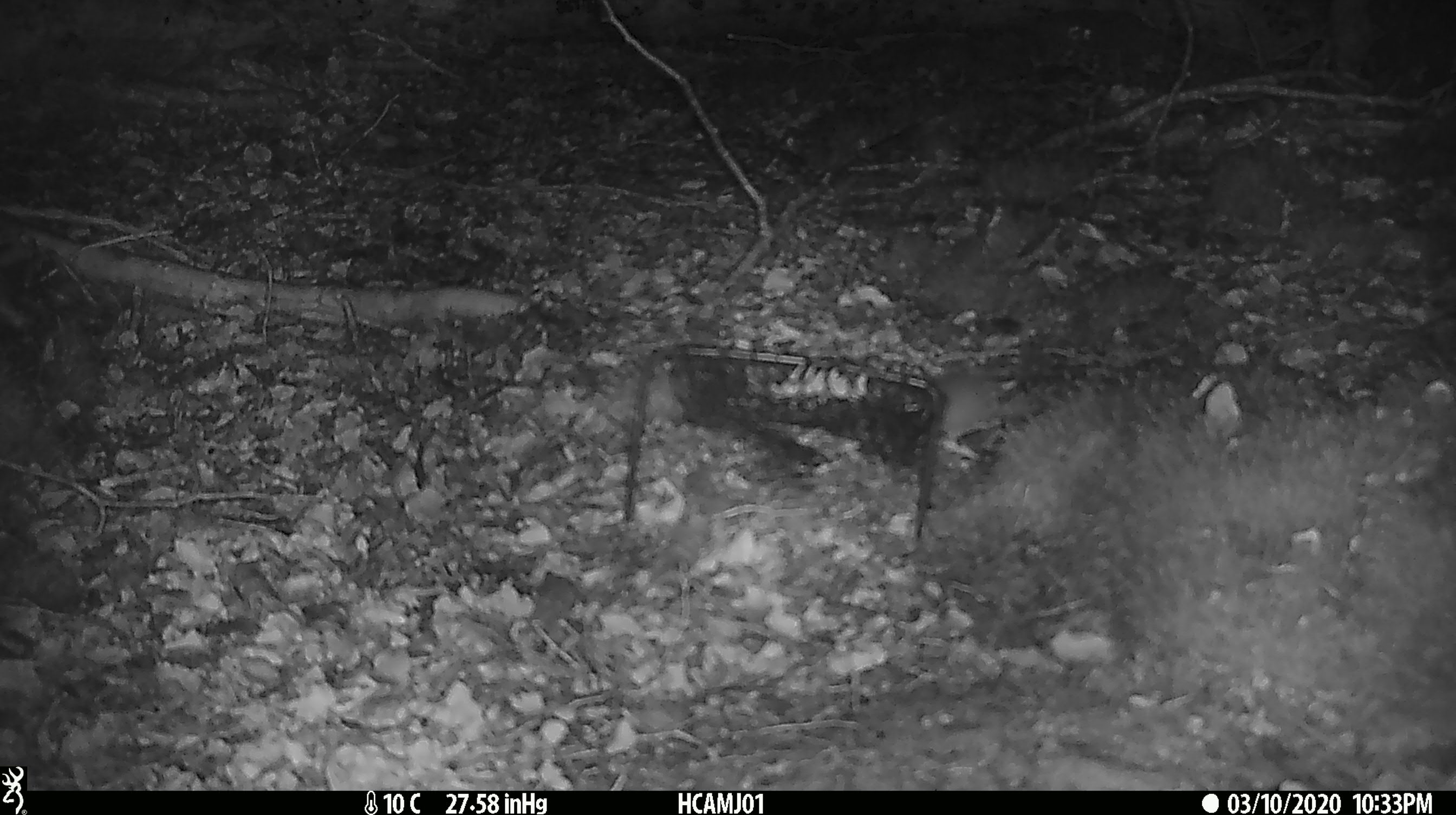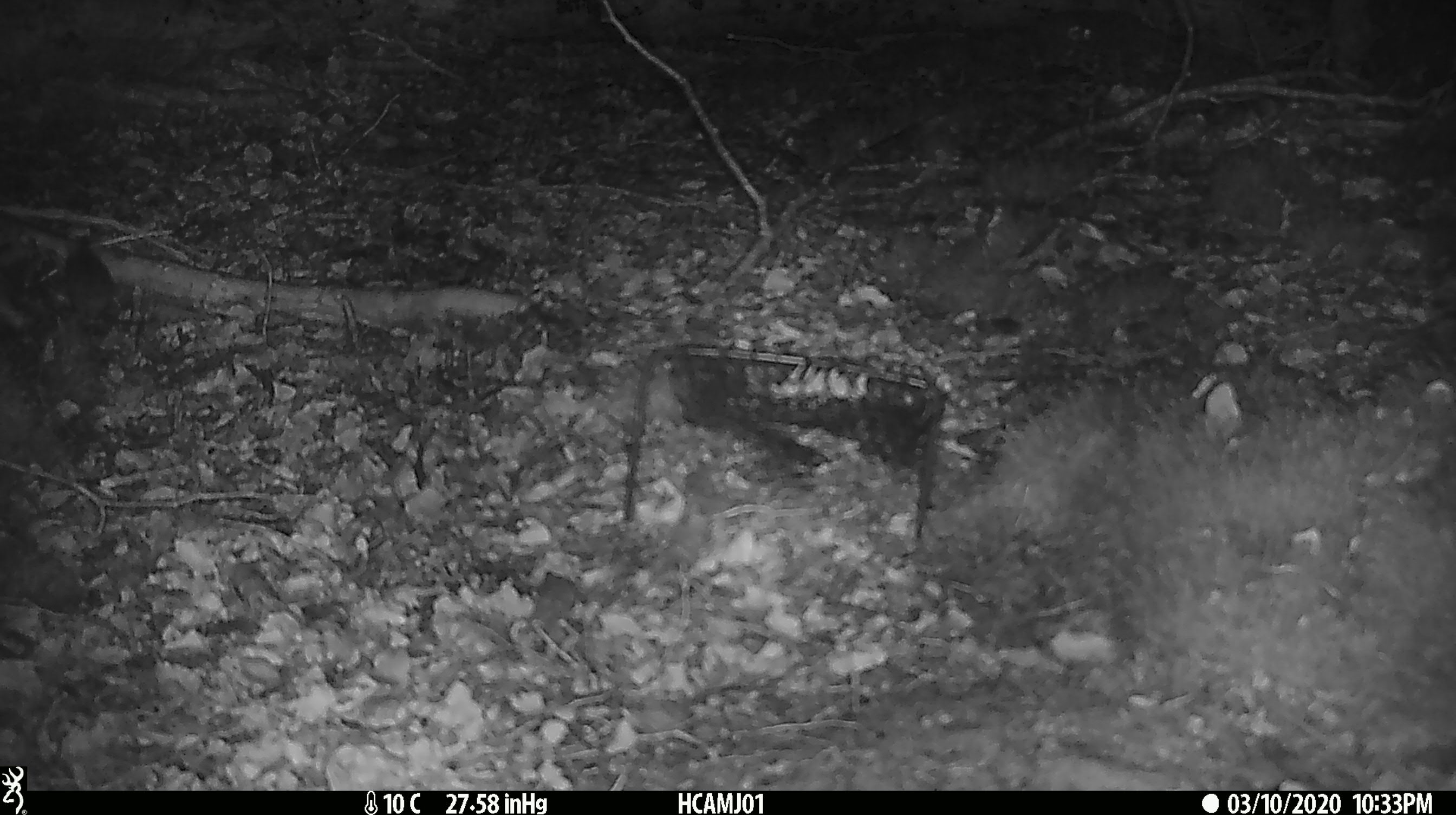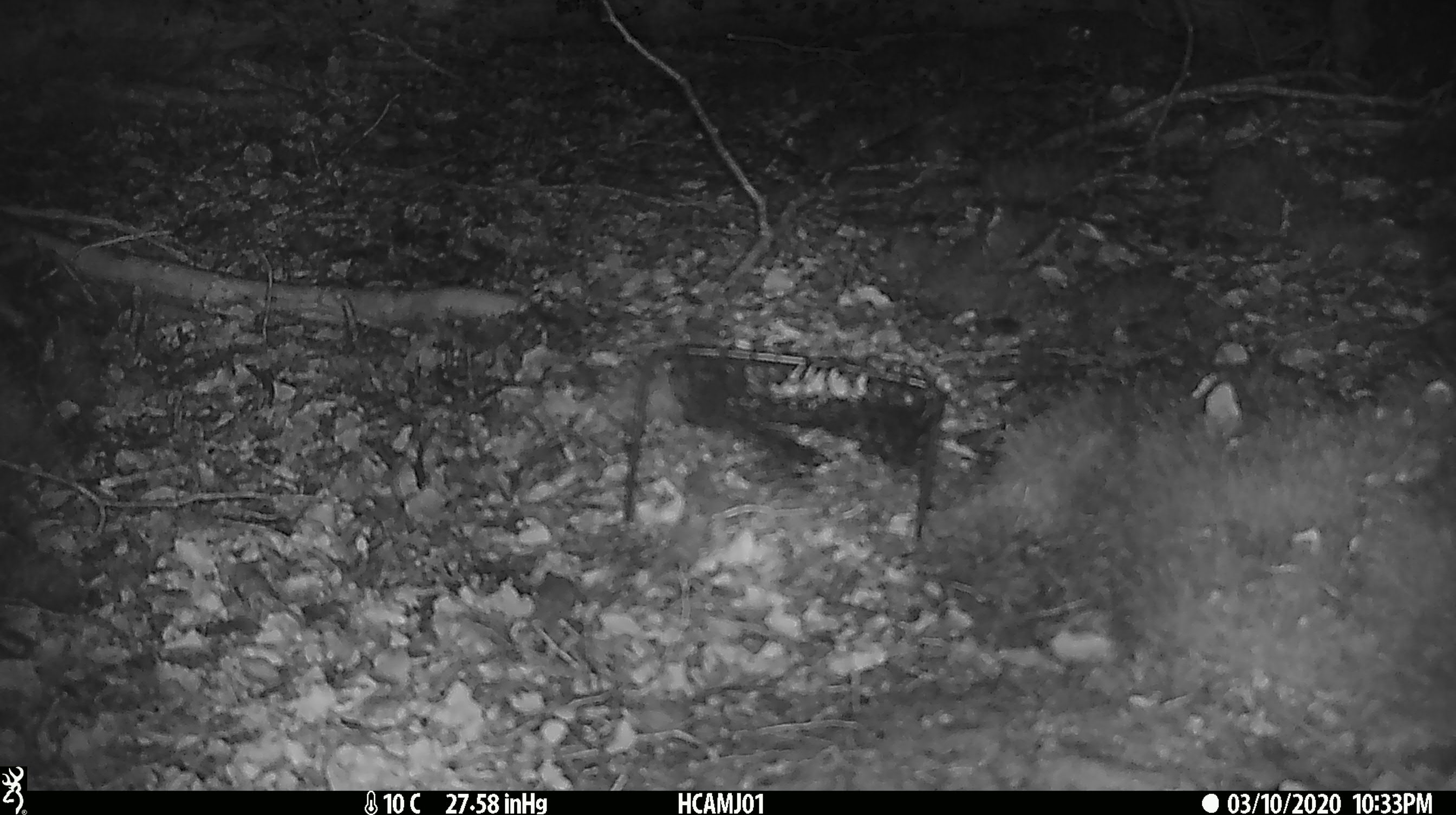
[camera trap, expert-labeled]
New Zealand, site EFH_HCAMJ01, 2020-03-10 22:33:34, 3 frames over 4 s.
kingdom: Animalia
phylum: Chordata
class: Mammalia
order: Rodentia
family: Muridae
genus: Mus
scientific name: Mus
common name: mouse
Mouse (Mus).